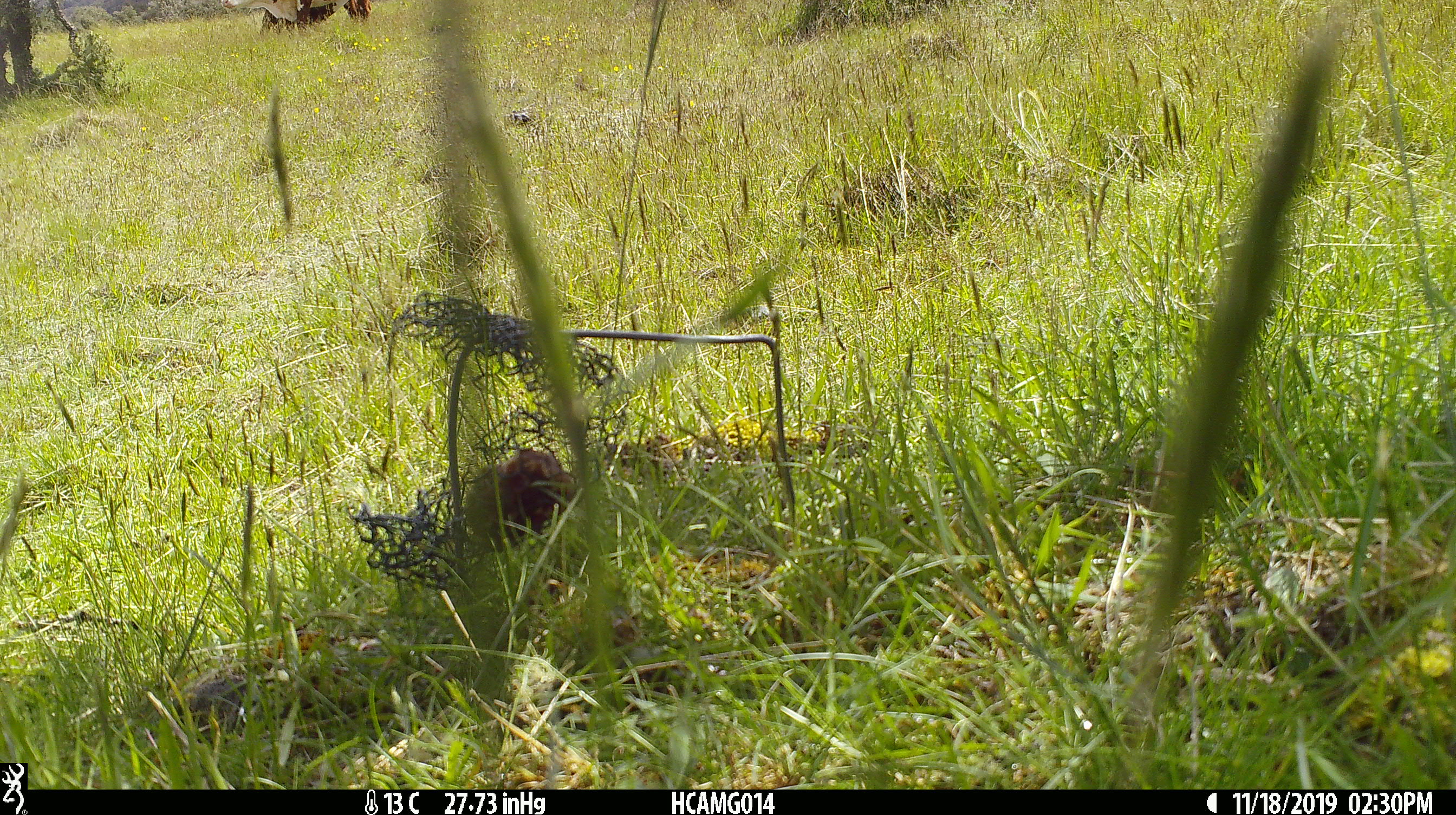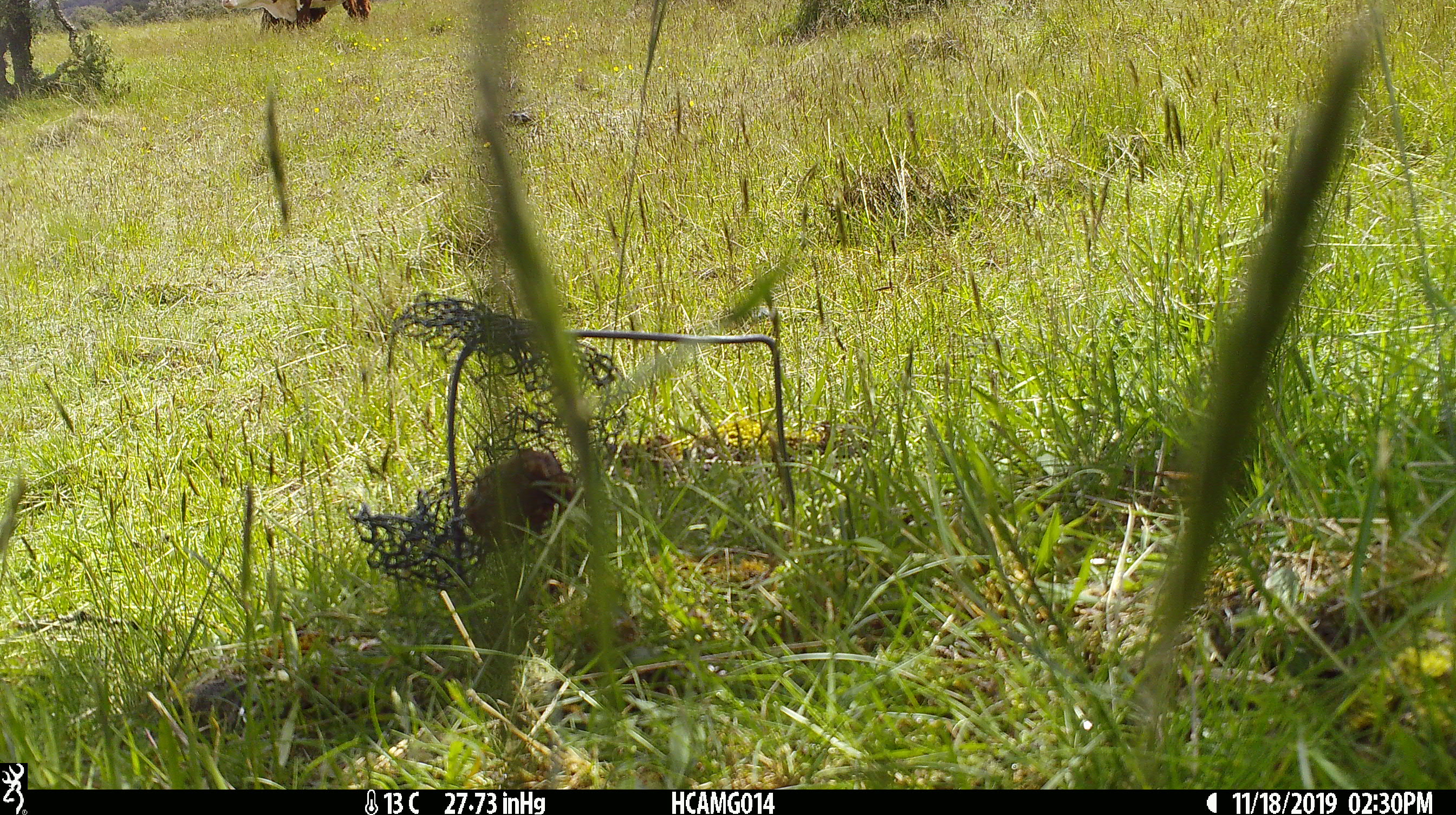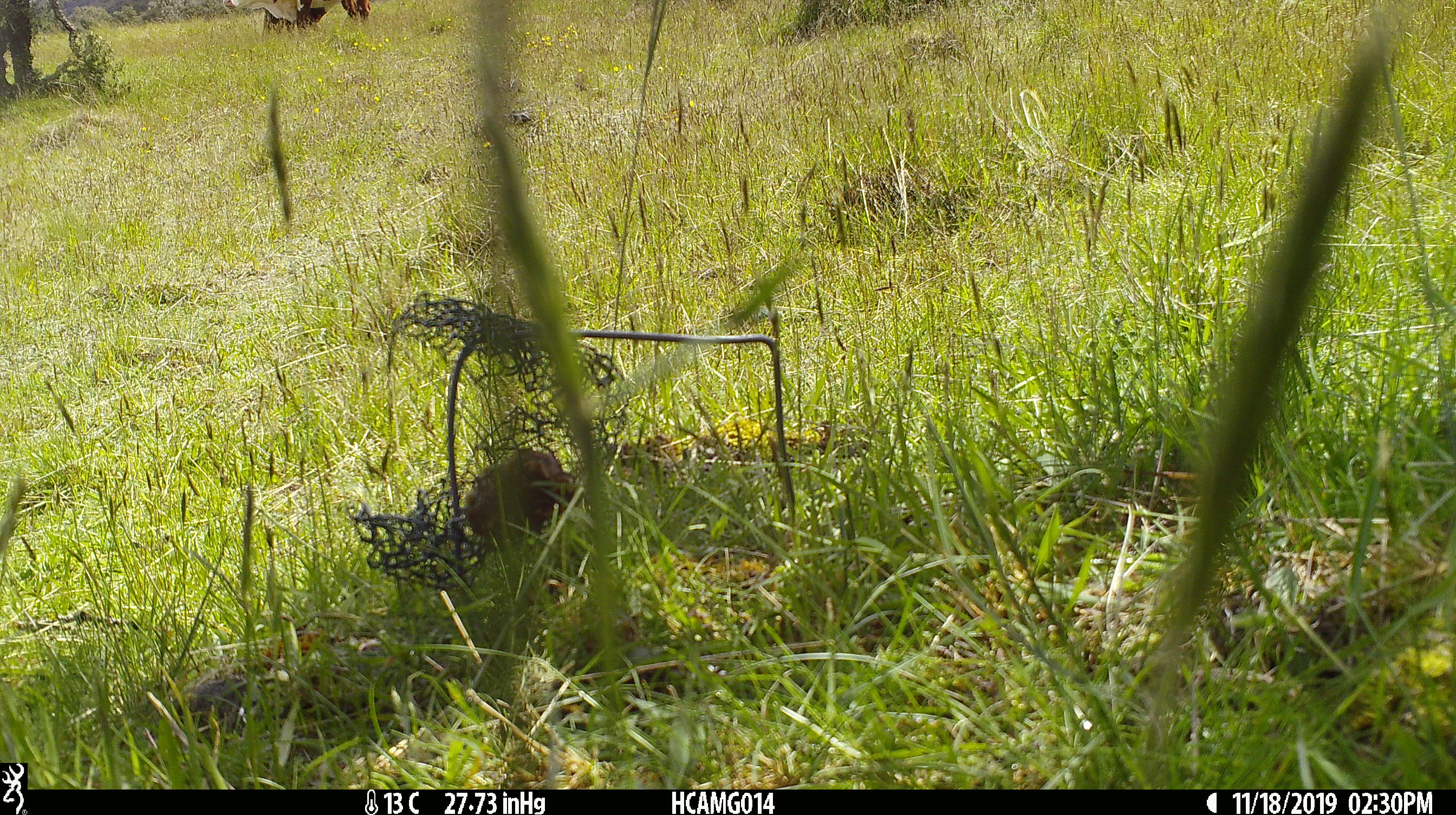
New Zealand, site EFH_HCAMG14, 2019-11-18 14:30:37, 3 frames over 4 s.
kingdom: Animalia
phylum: Chordata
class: Mammalia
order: Artiodactyla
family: Bovidae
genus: Bos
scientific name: Bos taurus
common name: domestic cow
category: cow